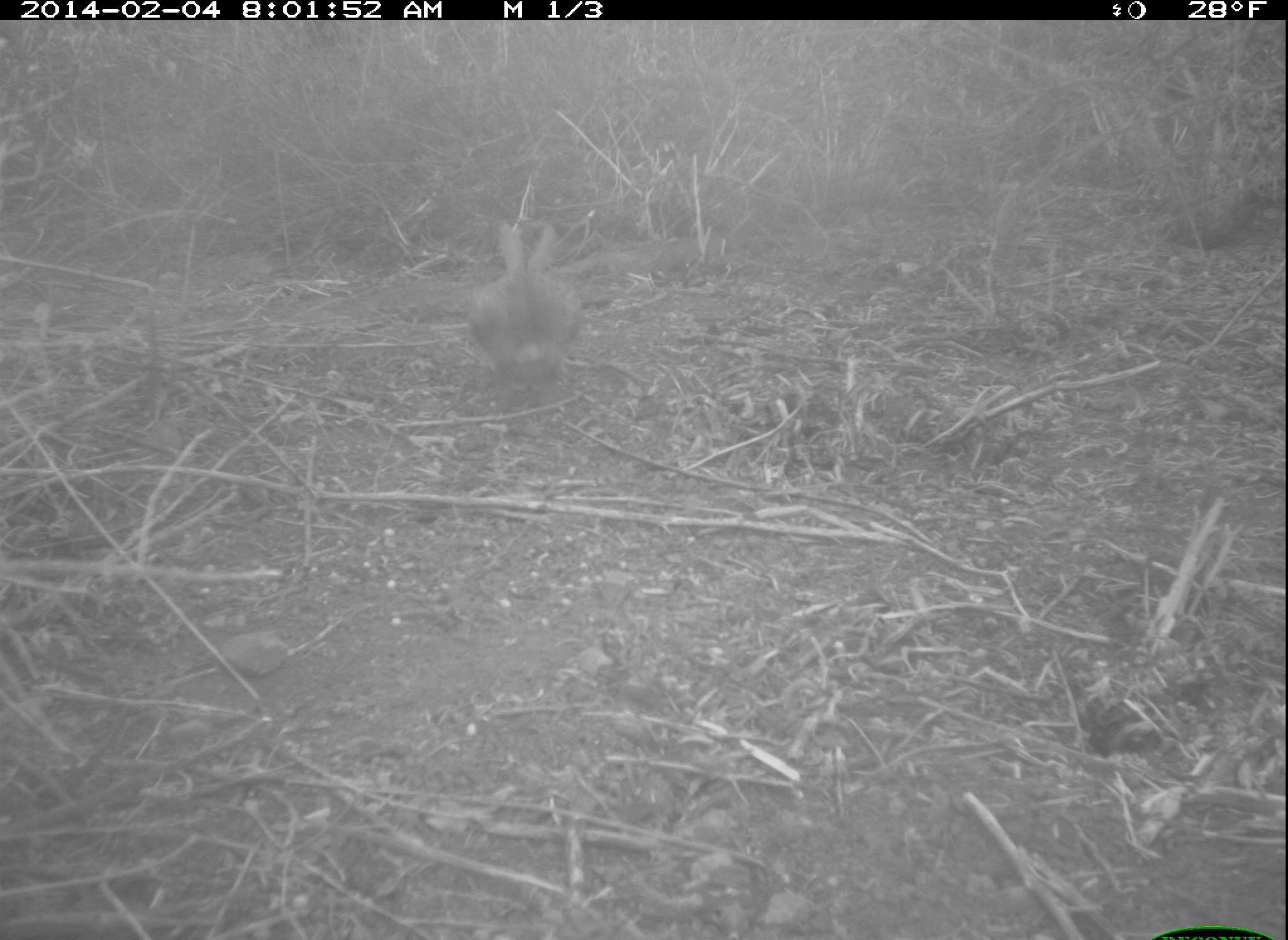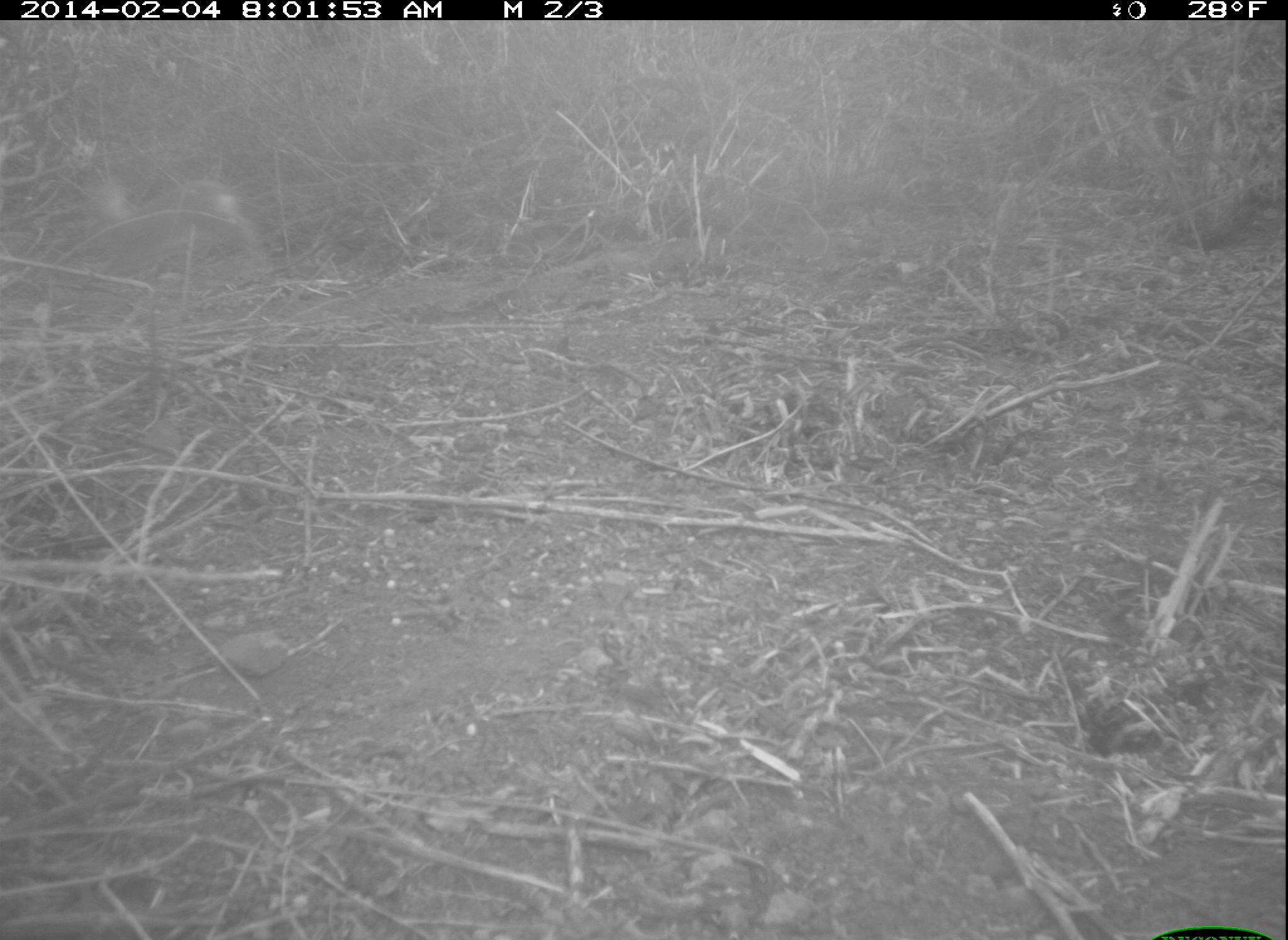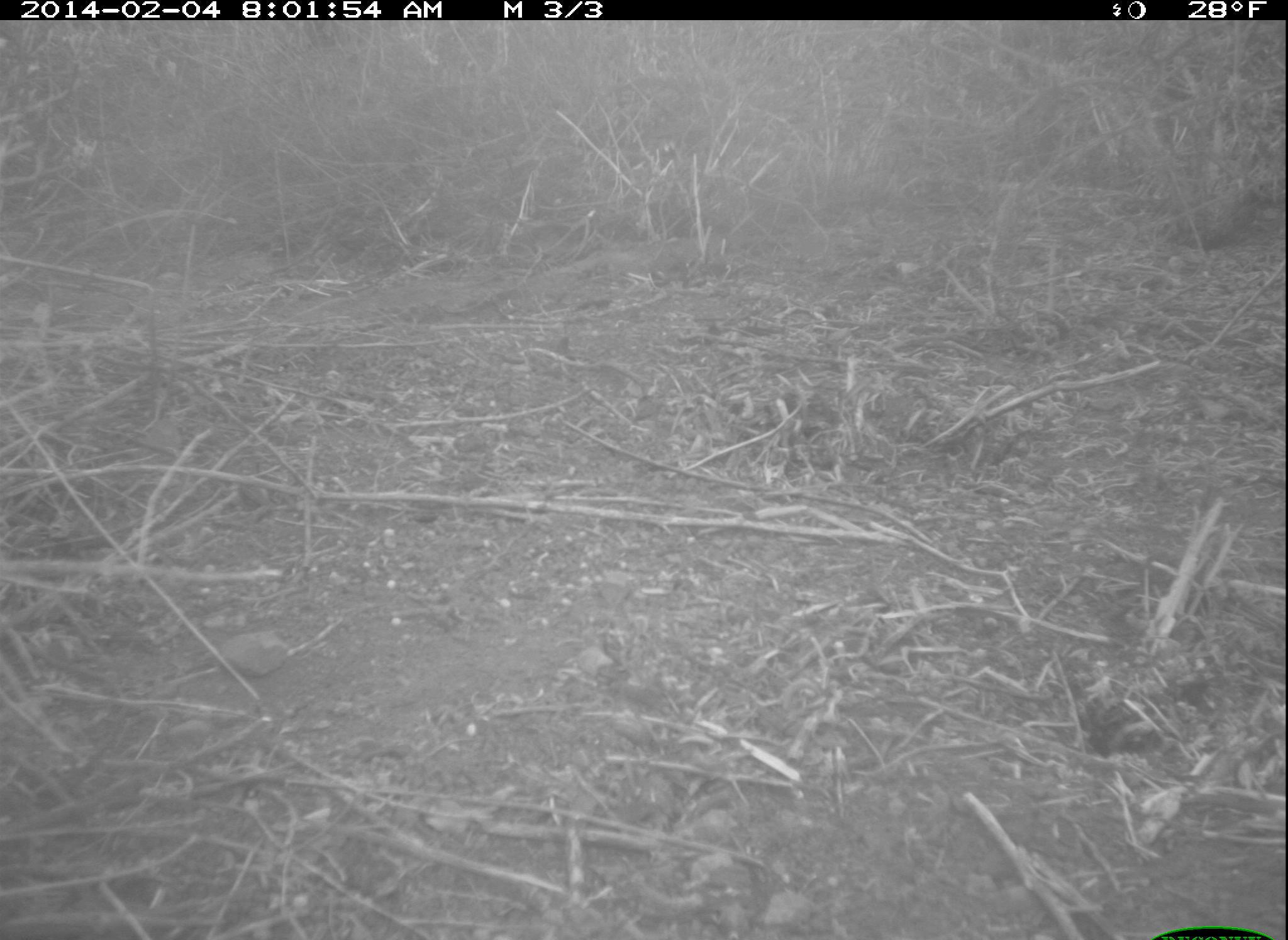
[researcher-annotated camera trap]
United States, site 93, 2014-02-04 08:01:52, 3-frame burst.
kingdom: Animalia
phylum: Chordata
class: Mammalia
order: Lagomorpha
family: Leporidae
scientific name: Leporidae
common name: rabbits and hares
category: rabbit